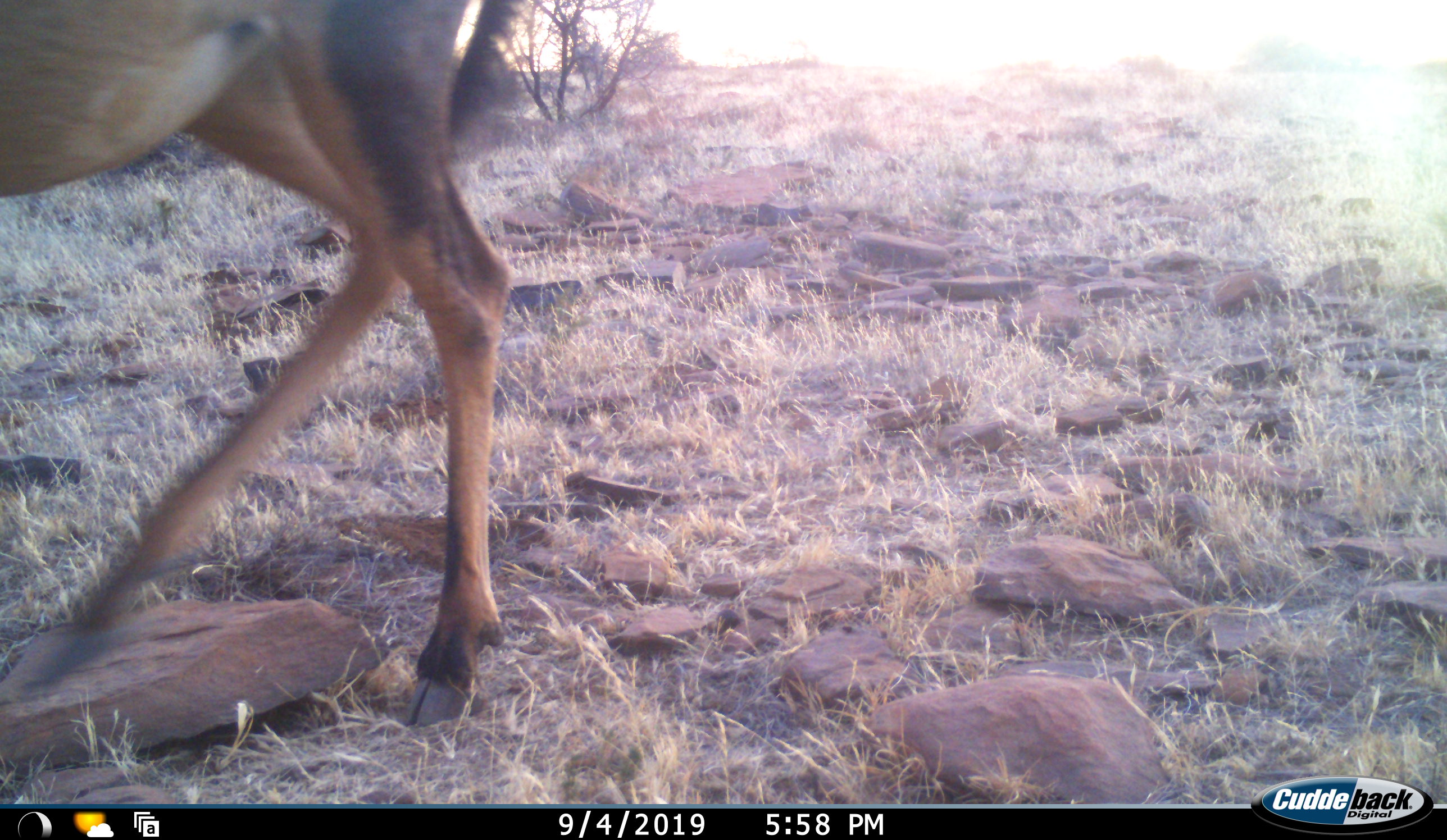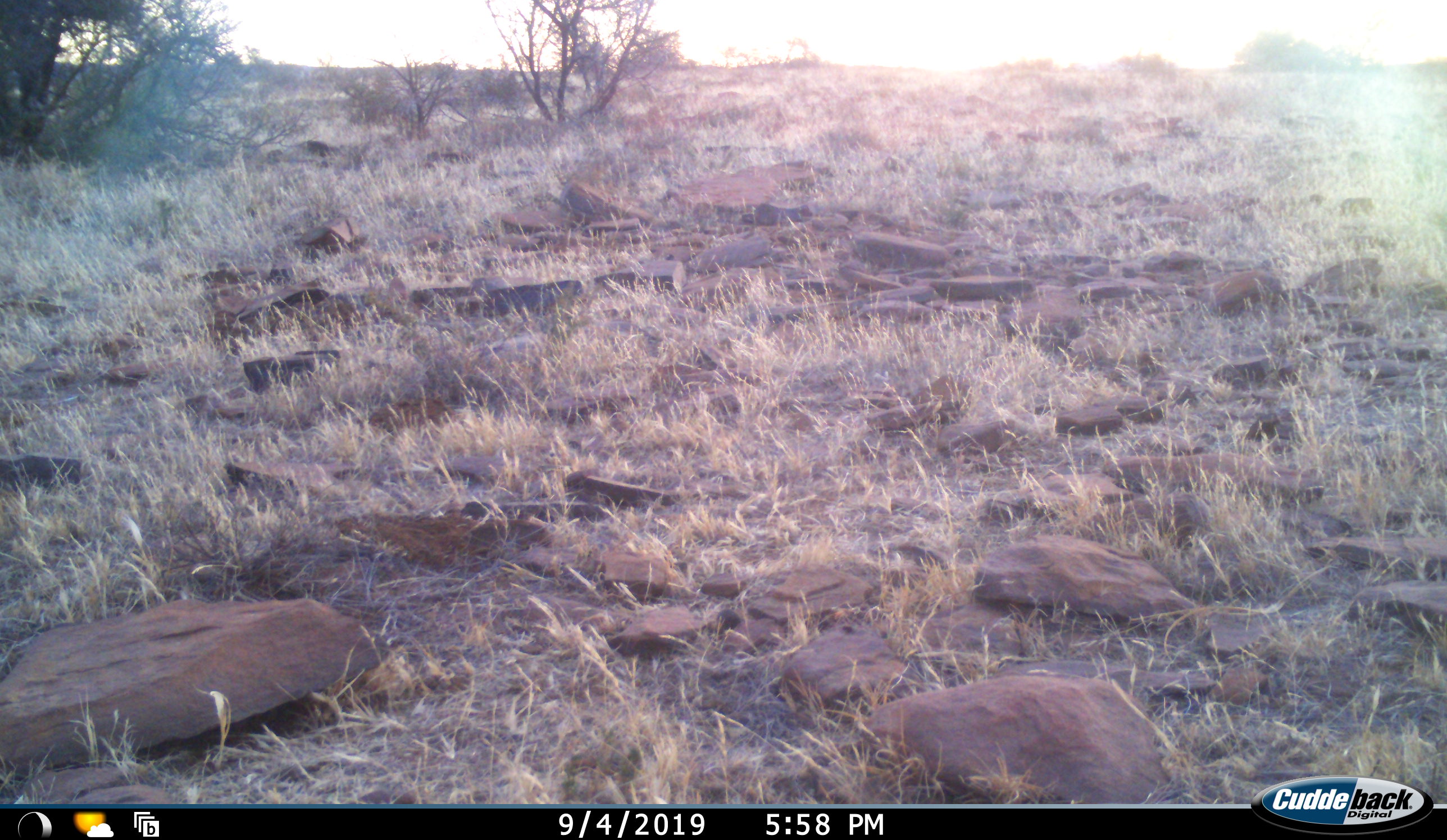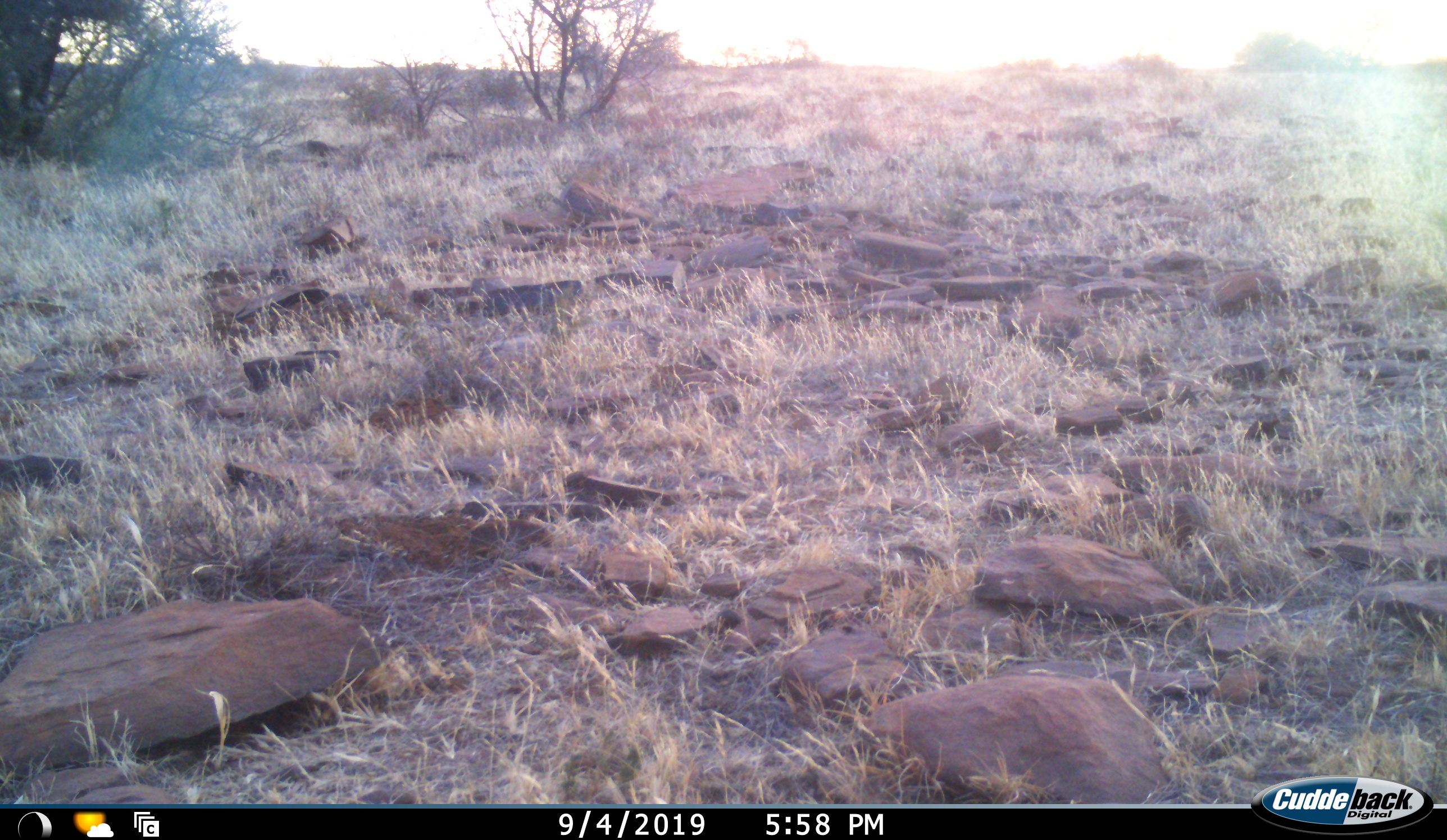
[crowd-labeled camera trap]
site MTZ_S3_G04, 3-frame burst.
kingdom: Animalia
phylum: Chordata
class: Mammalia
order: Artiodactyla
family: Bovidae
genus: Alcelaphus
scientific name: Alcelaphus buselaphus caama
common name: red hartebeest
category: hartebeestred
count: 1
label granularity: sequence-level